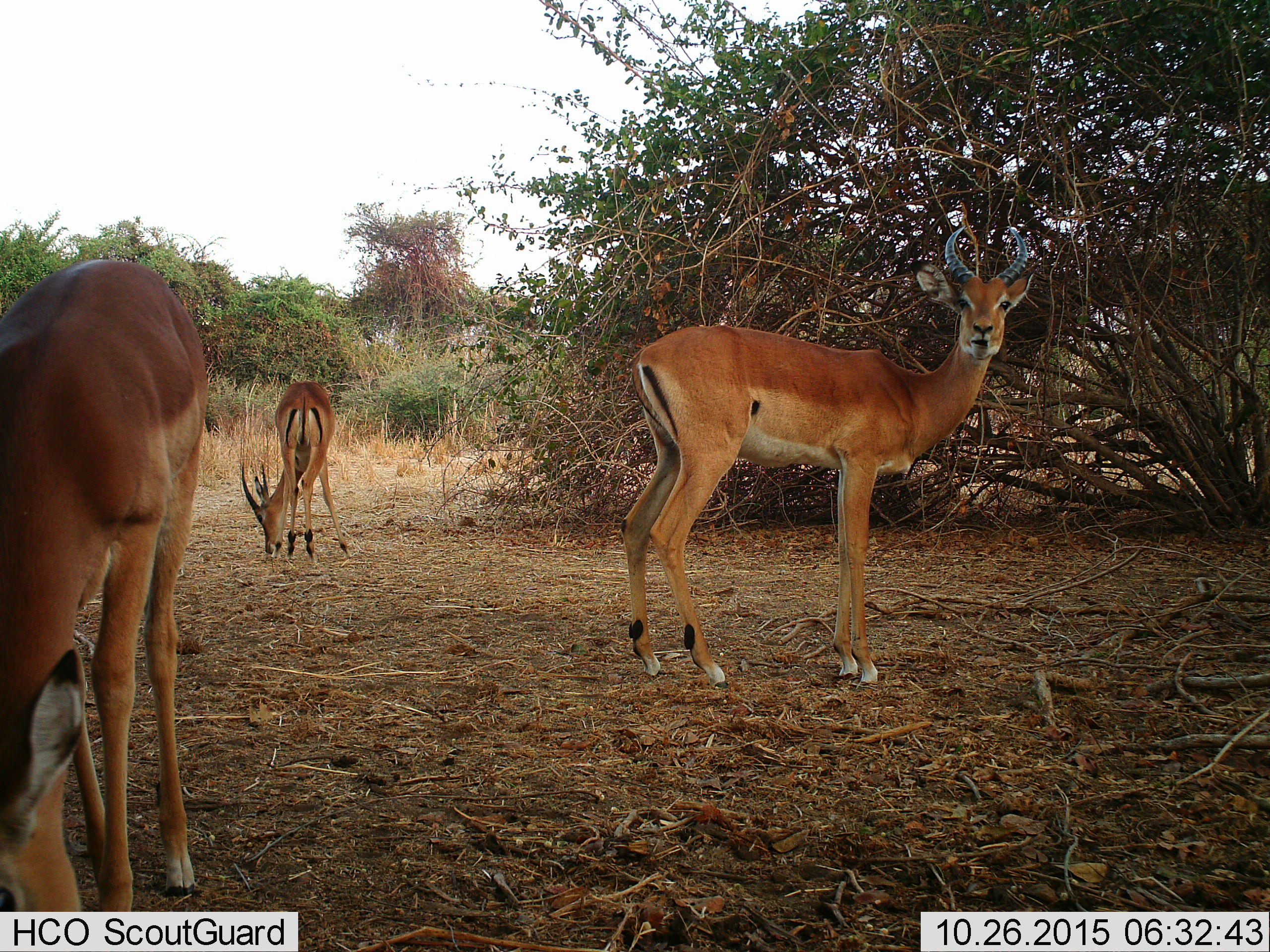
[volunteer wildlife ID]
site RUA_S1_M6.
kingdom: Animalia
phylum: Chordata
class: Mammalia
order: Artiodactyla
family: Bovidae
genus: Aepyceros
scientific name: Aepyceros melampus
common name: impala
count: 3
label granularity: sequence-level